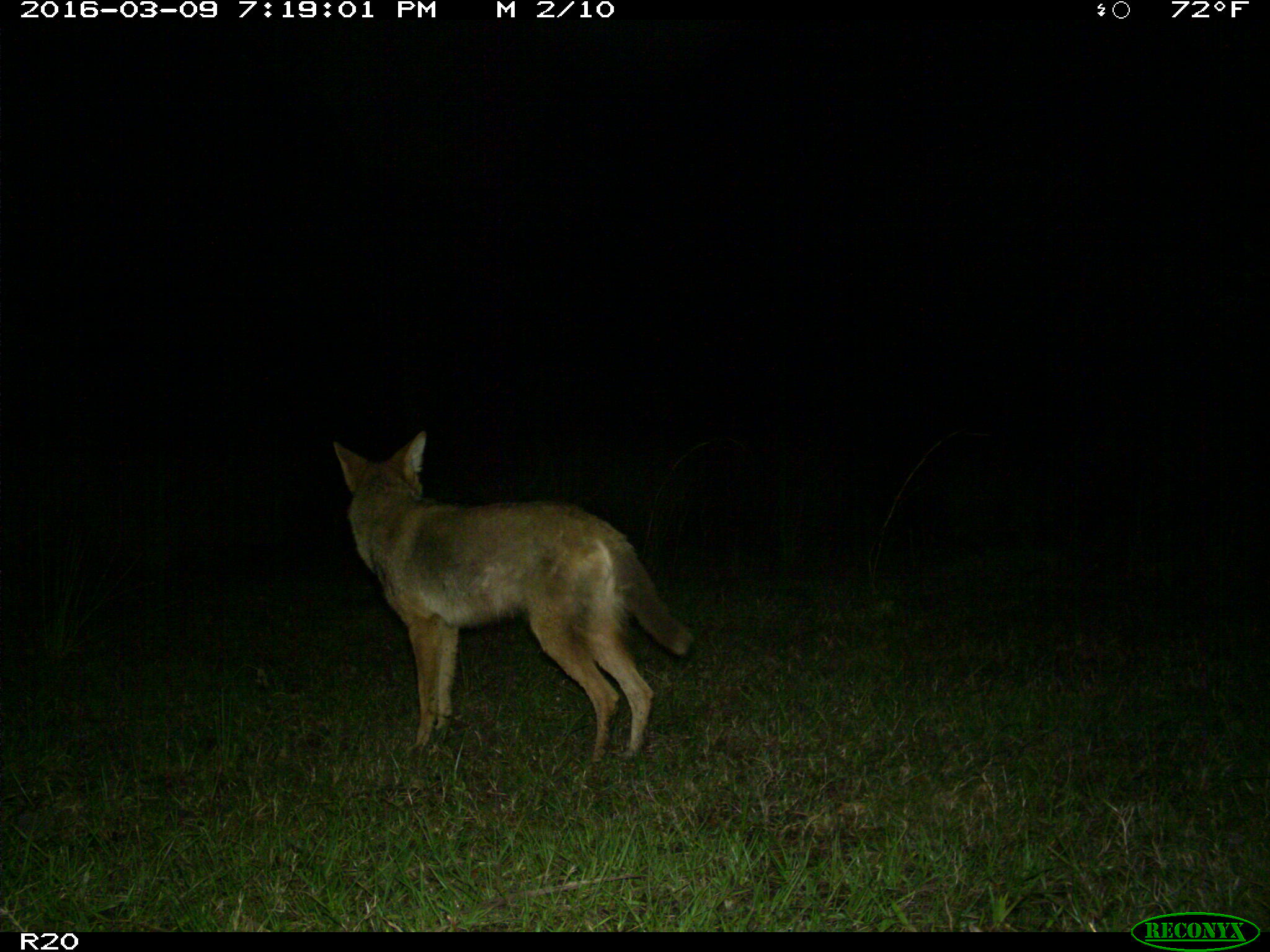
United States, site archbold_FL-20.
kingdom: Animalia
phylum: Chordata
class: Mammalia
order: Carnivora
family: Canidae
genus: Canis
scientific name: Canis latrans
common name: coyote